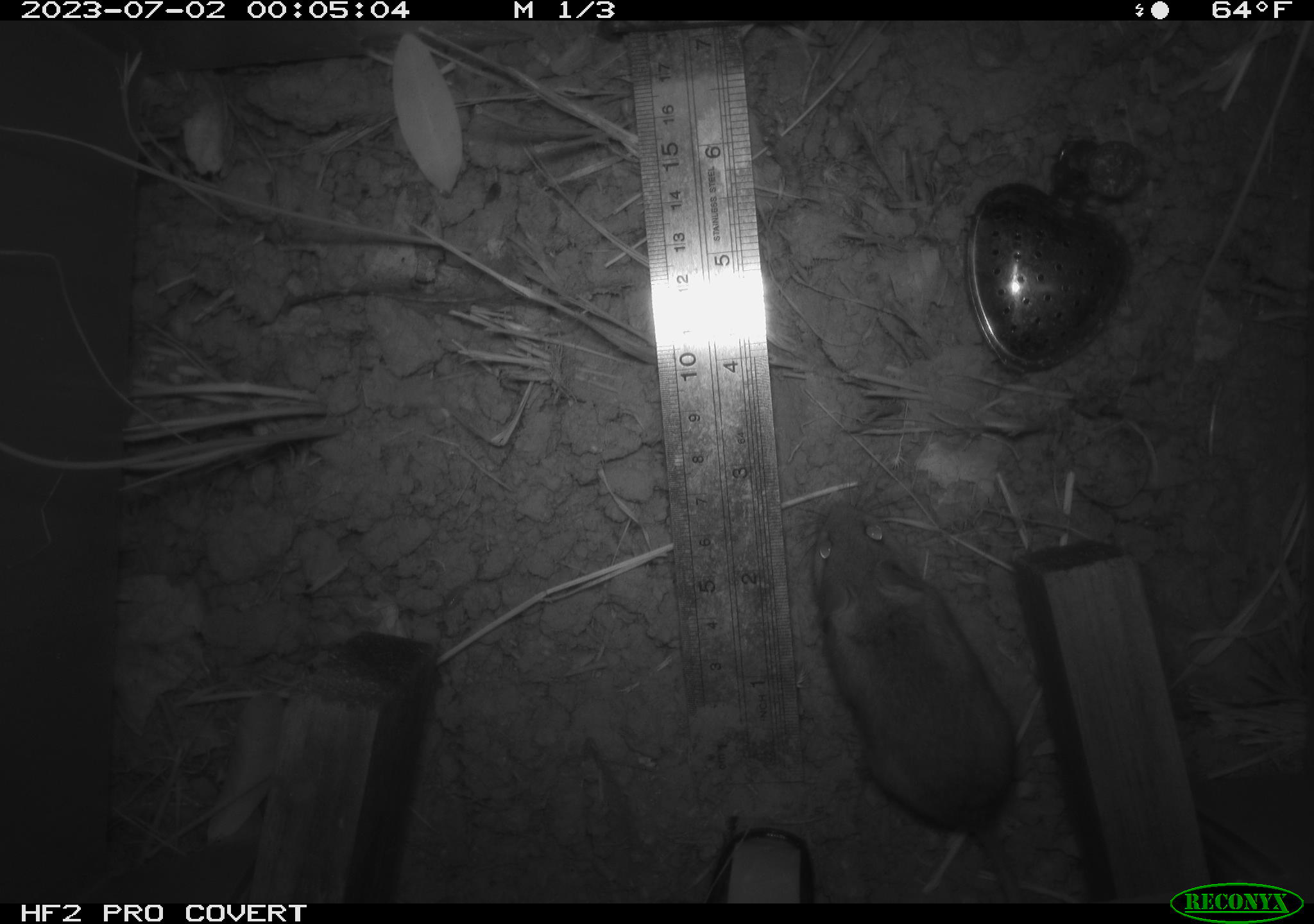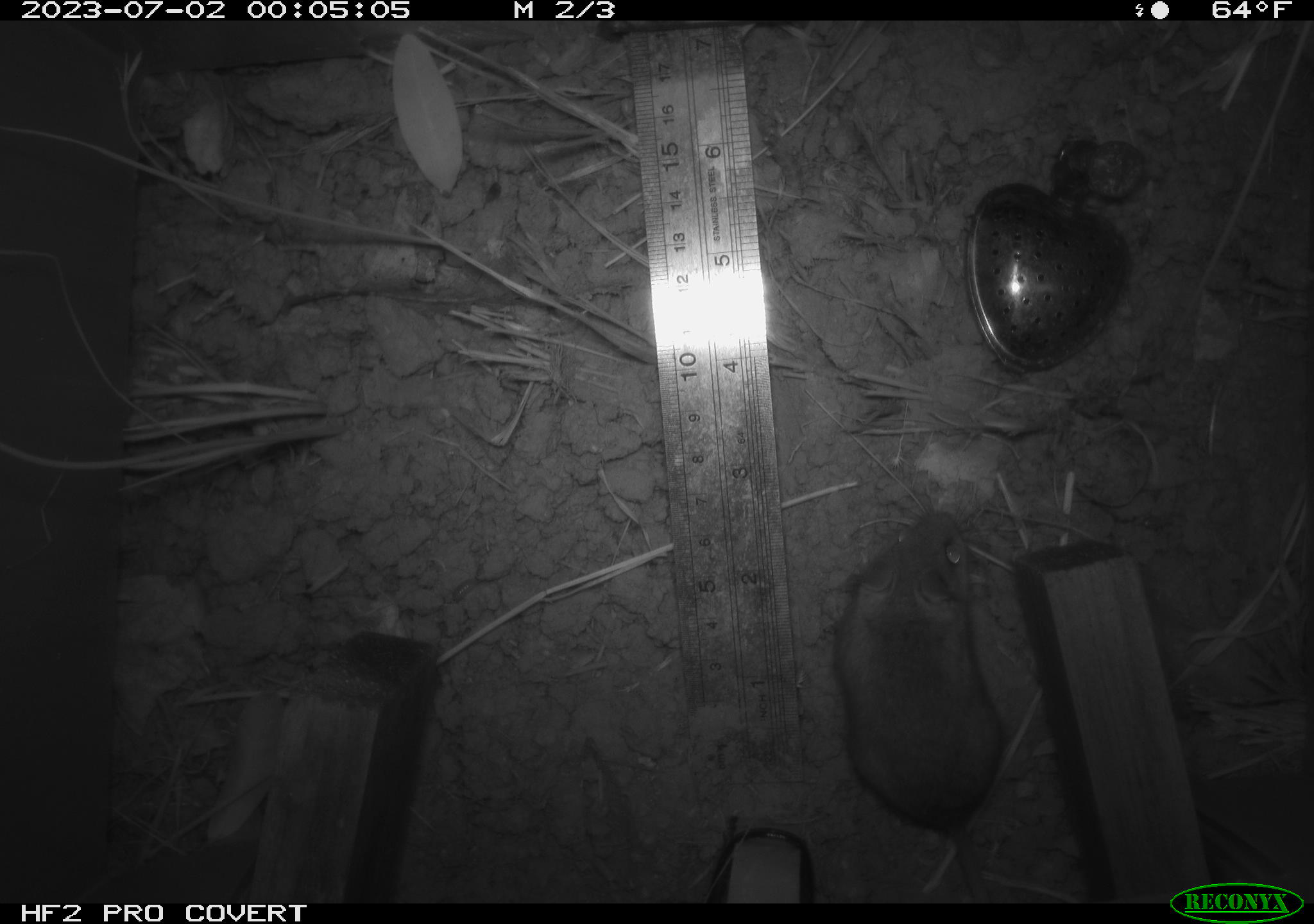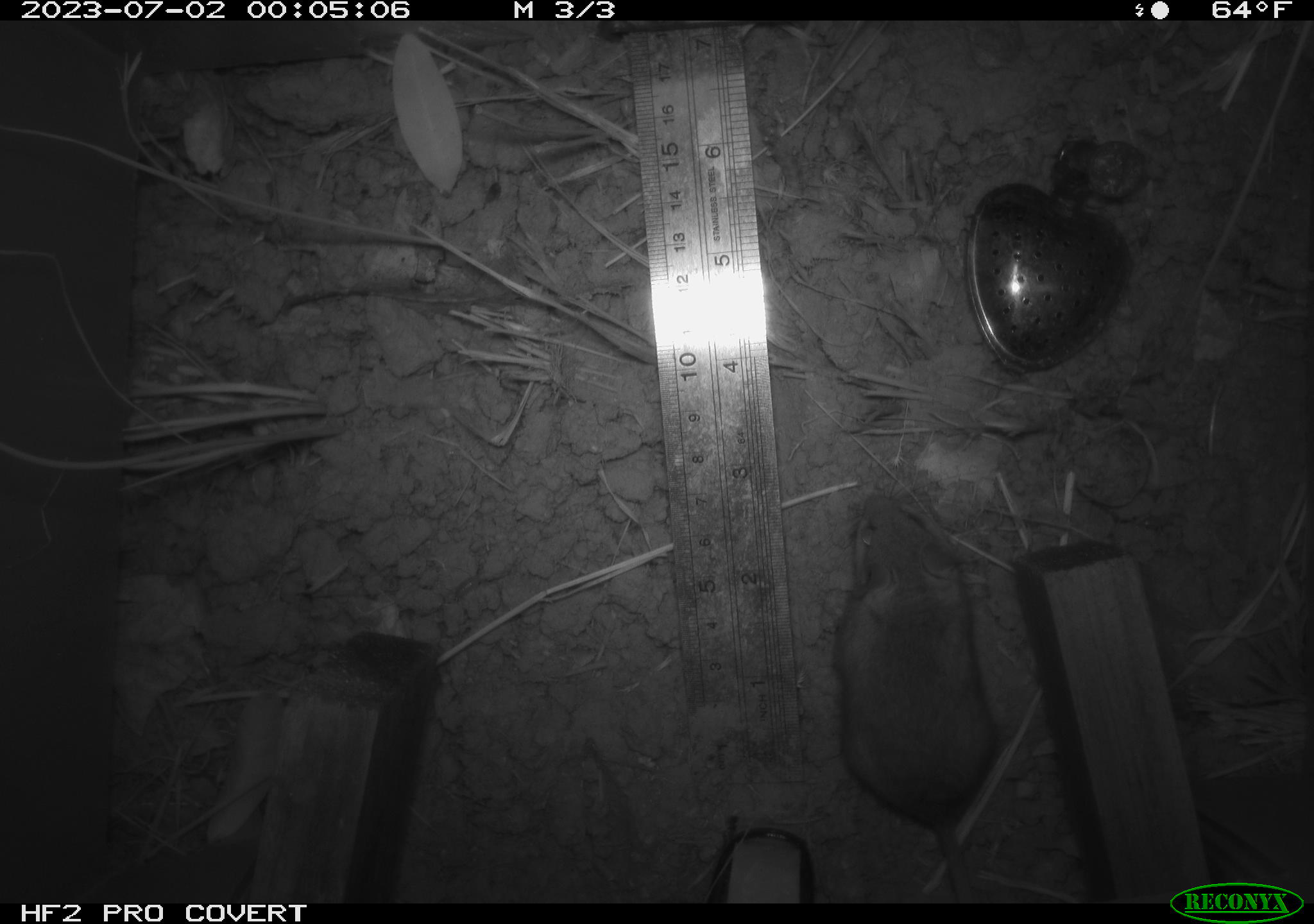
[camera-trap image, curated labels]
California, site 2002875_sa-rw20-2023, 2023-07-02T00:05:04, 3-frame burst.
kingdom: Animalia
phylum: Chordata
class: Mammalia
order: Rodentia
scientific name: Rodentia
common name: mouse species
Mouse species (Rodentia).